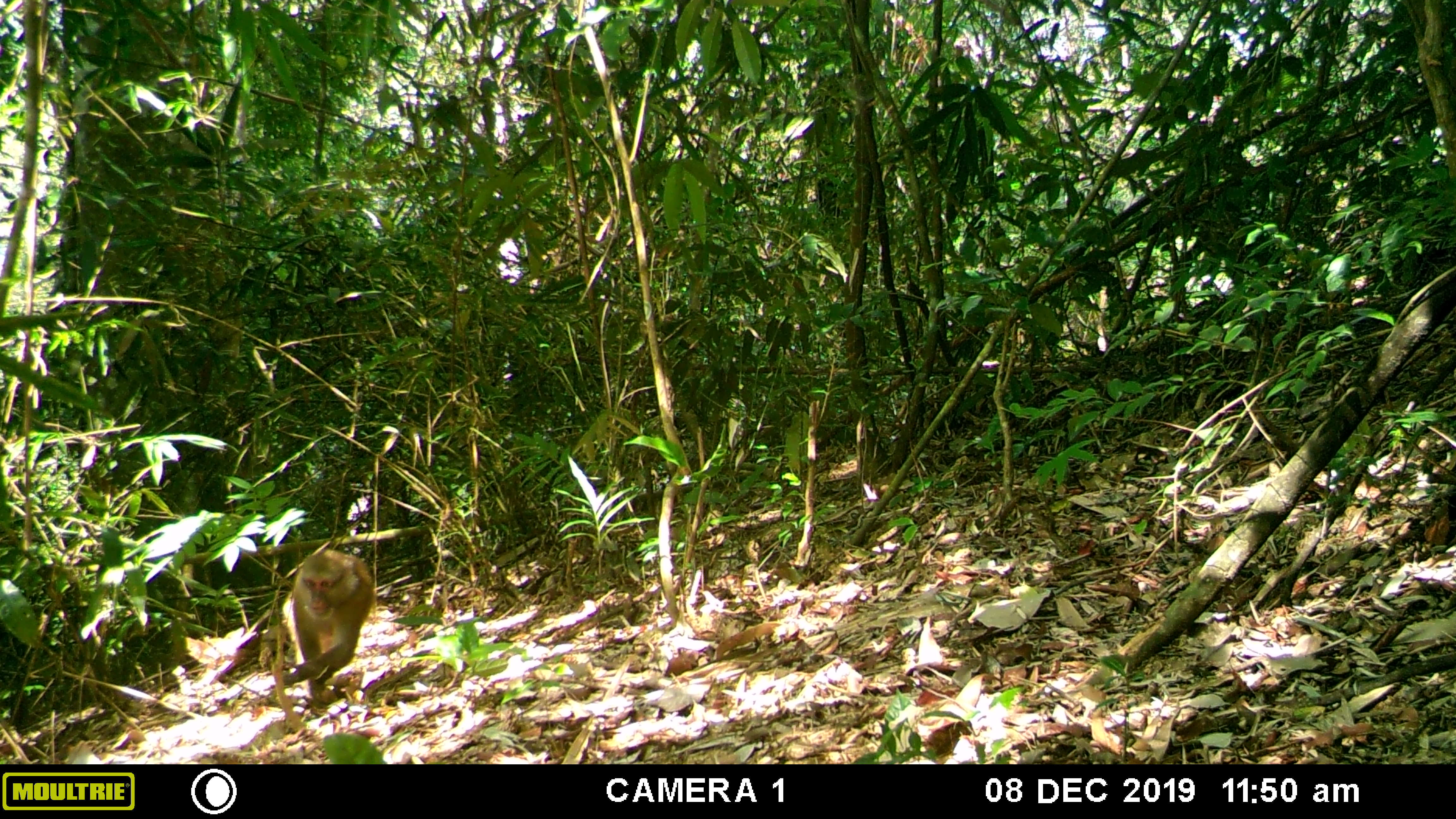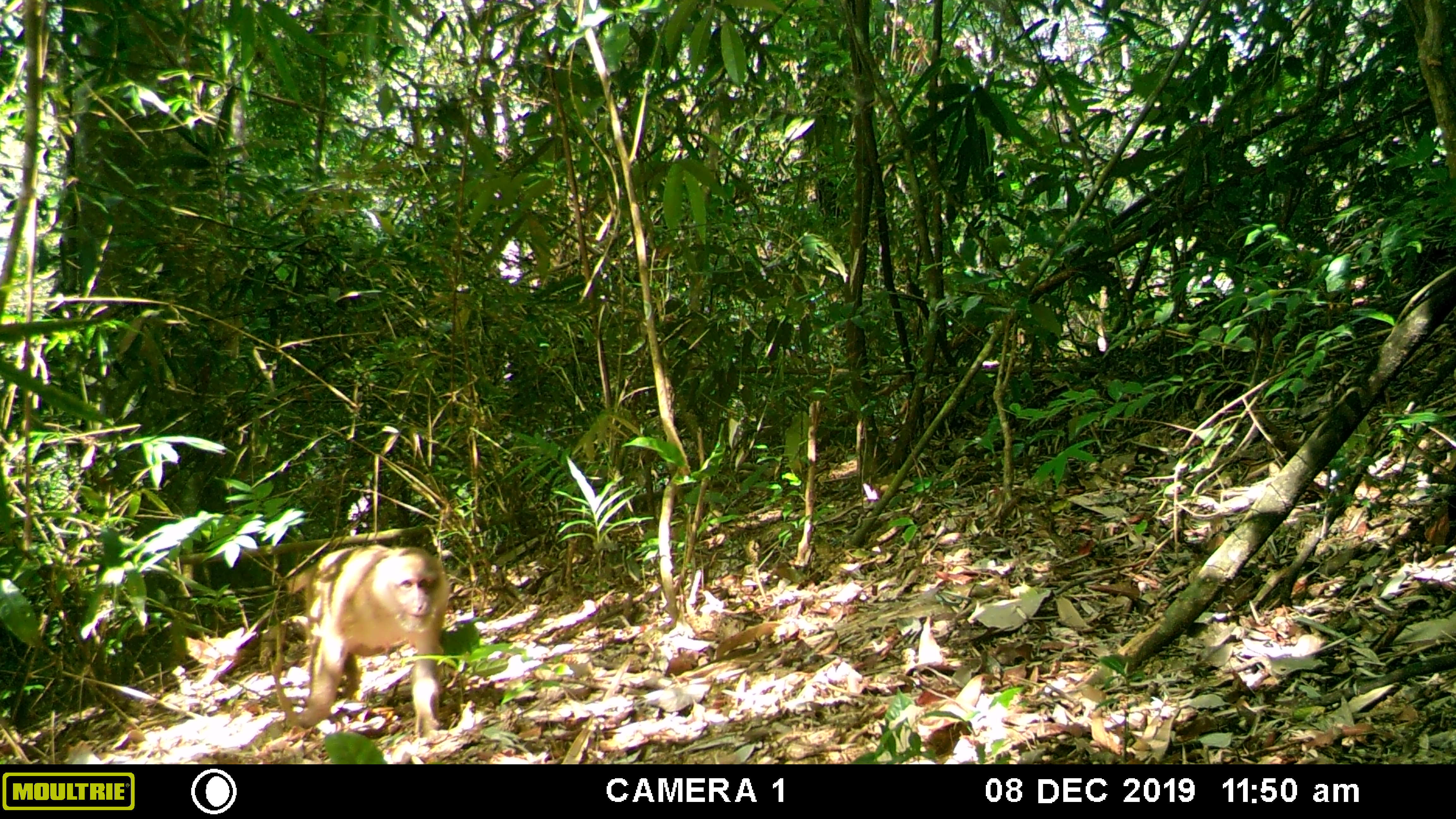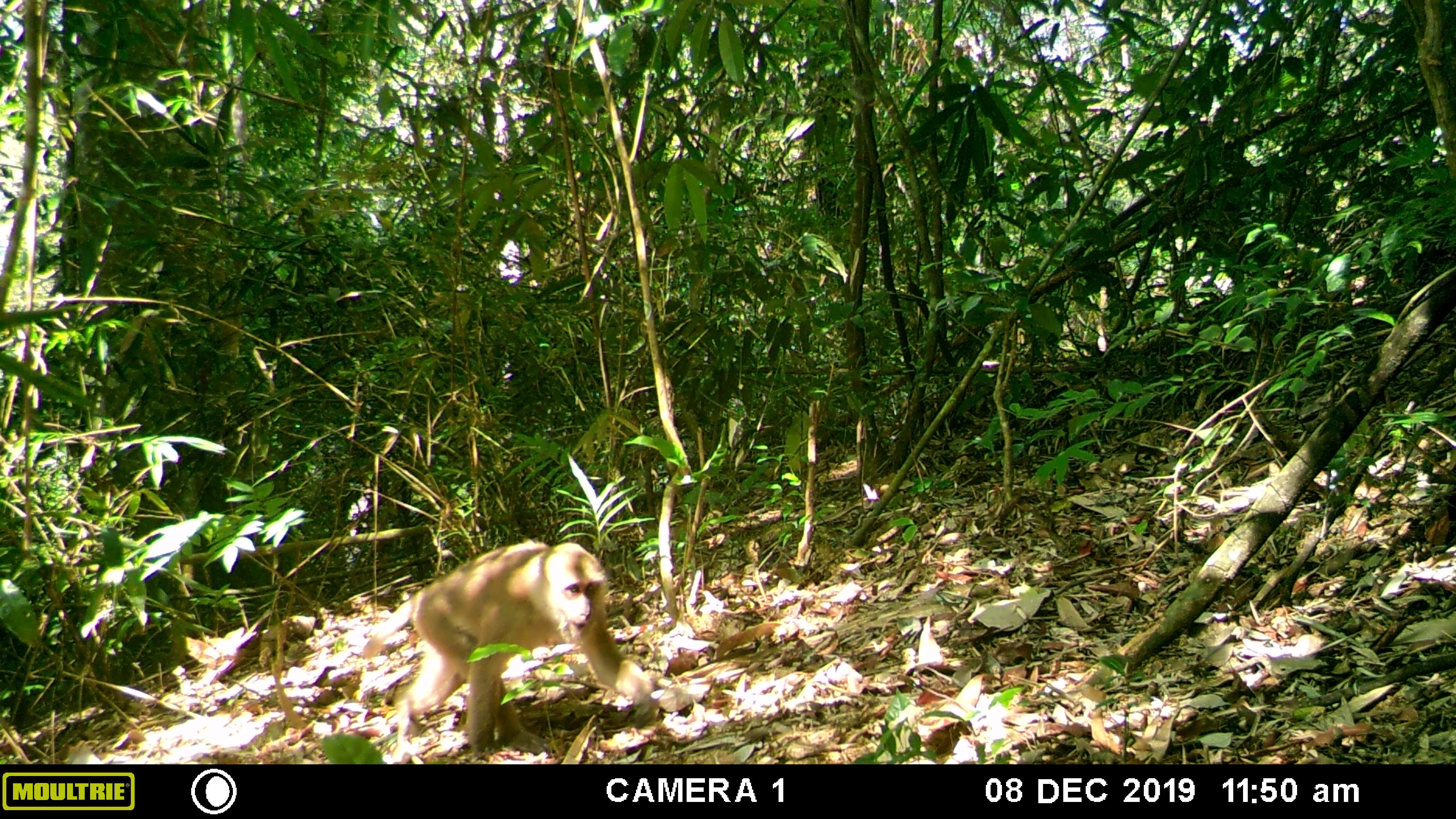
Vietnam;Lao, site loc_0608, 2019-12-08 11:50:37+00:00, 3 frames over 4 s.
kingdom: Animalia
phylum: Chordata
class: Mammalia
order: Primates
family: Cercopithecidae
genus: Macaca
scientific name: Macaca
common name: macaques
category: assam or rhesus macaque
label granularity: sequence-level